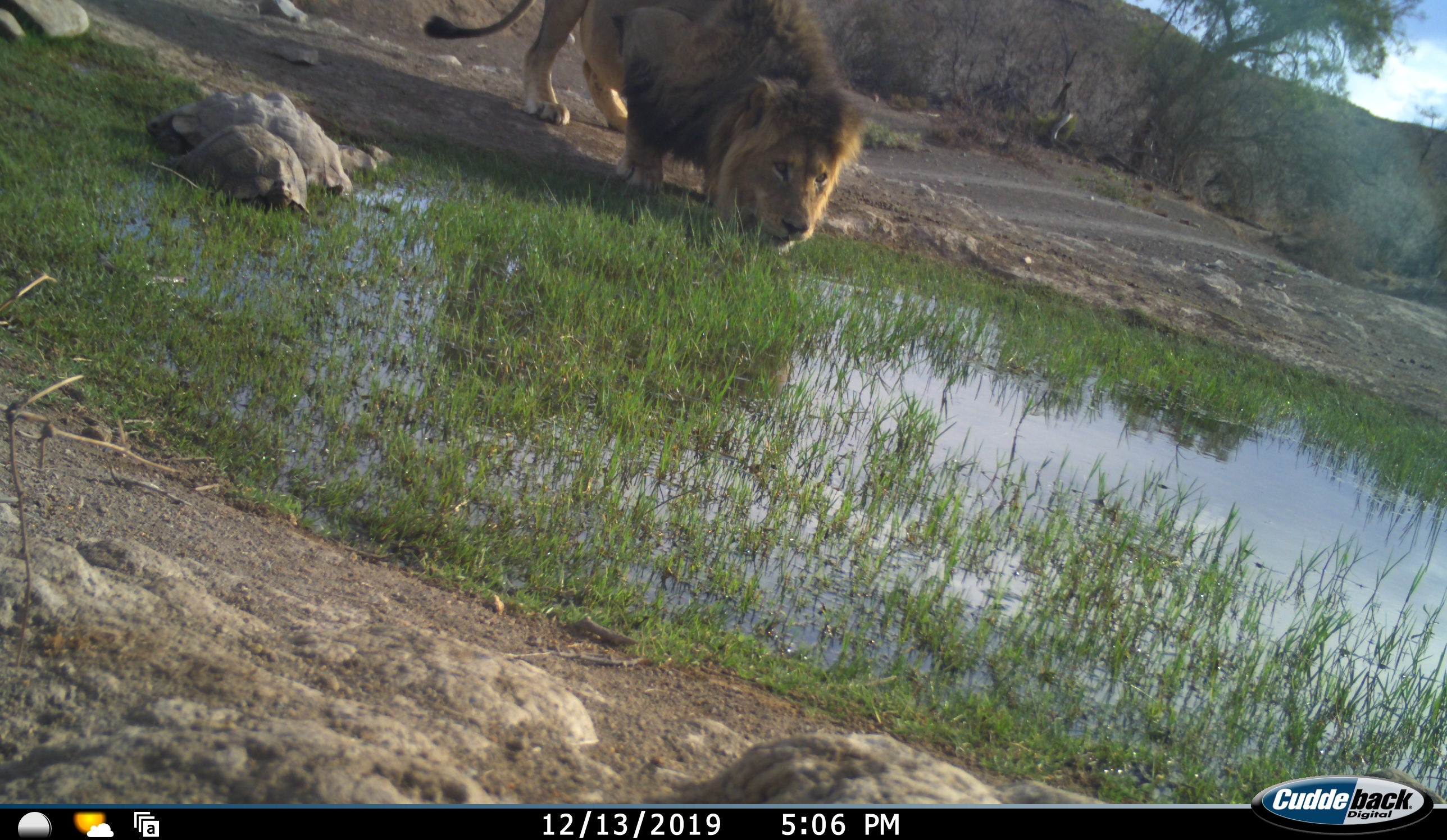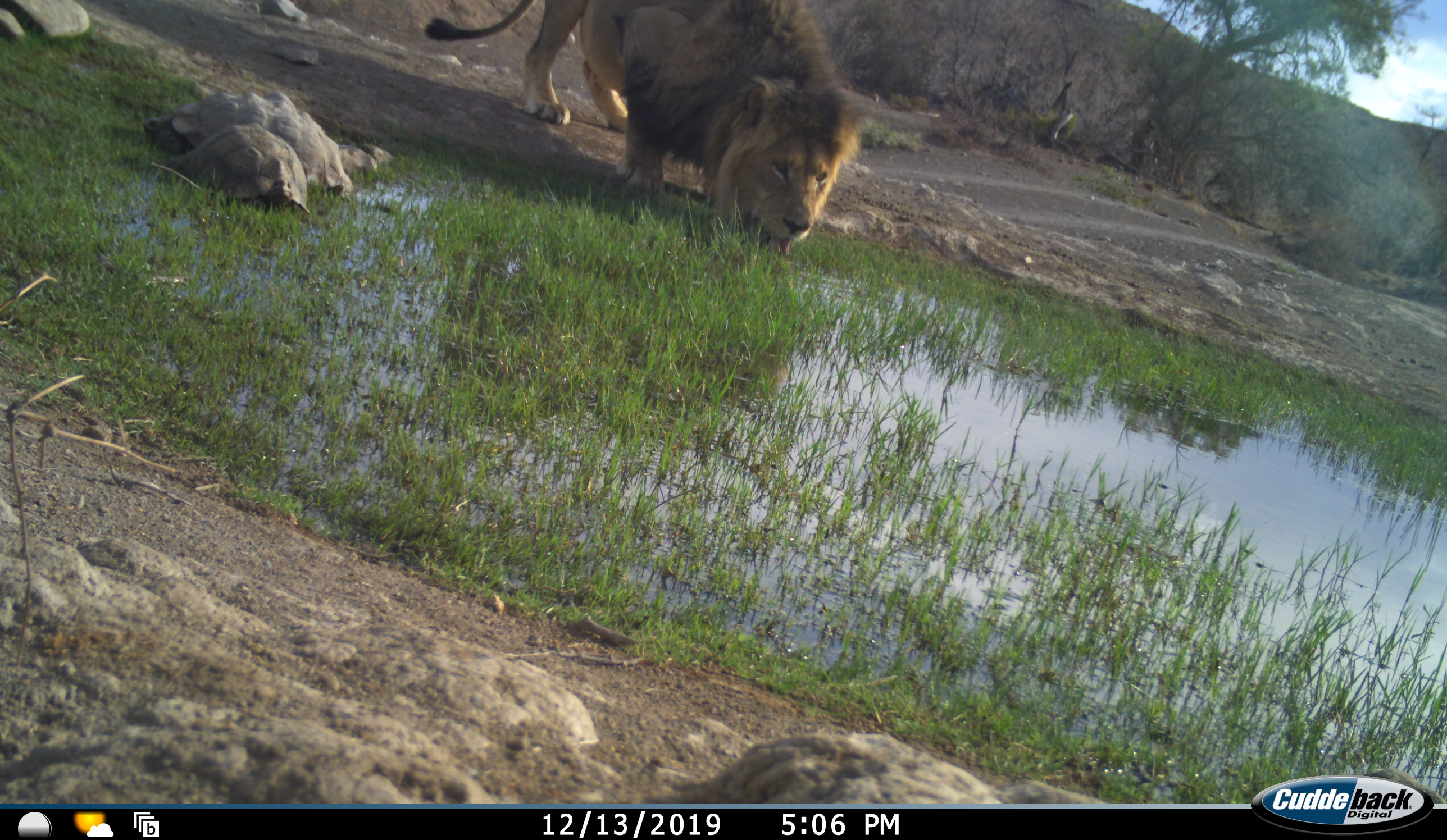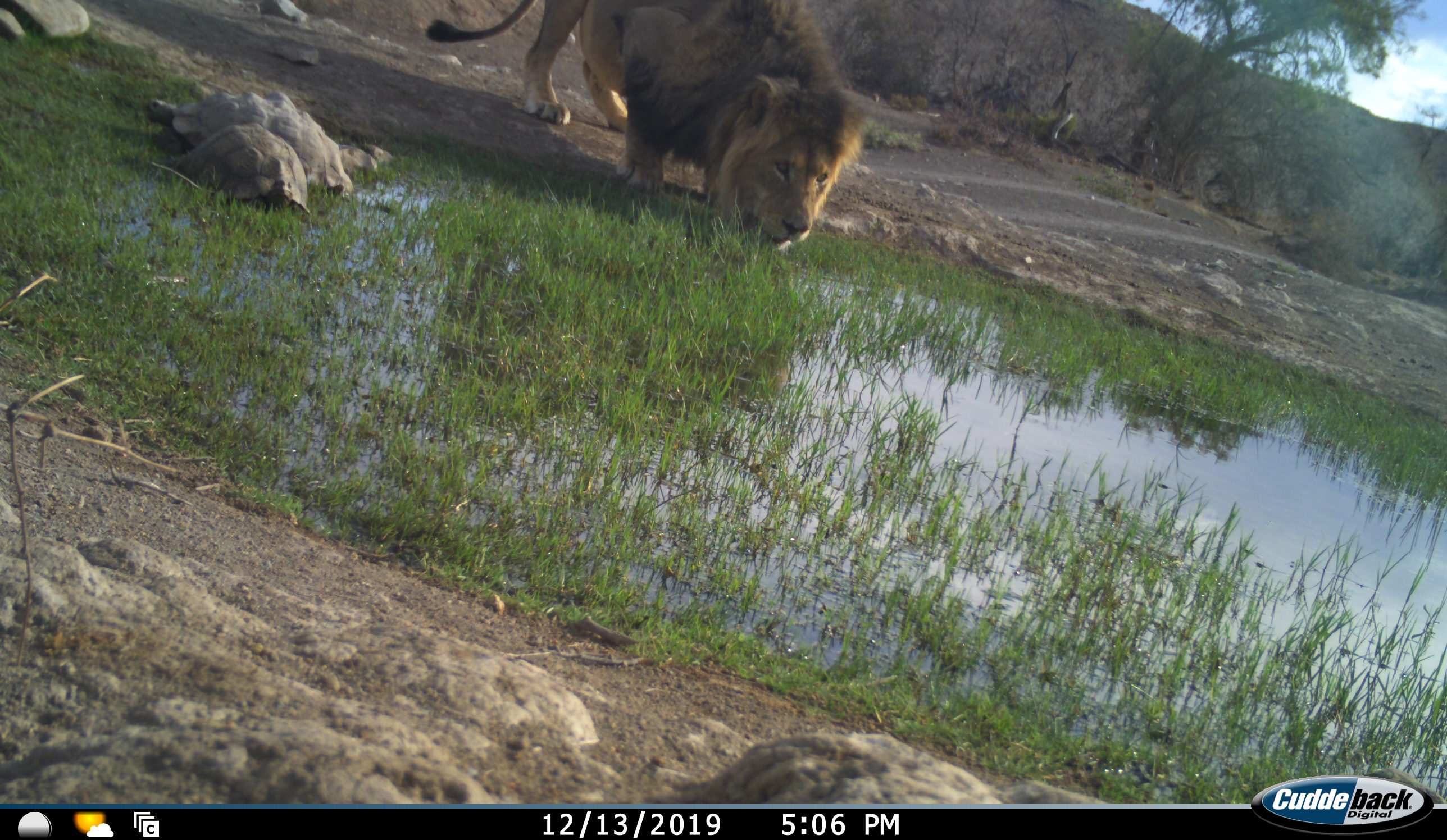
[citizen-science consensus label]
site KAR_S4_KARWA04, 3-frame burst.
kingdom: Animalia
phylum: Chordata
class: Mammalia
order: Carnivora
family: Felidae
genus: Panthera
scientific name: Panthera leo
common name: lion male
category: lionmale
Lionmale (lion male) (Panthera leo), count 1. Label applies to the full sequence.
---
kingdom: Animalia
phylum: Chordata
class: Reptilia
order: Testudines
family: Testudinidae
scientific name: Testudinidae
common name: tortoise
Tortoise (Testudinidae), count 2. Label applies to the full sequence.